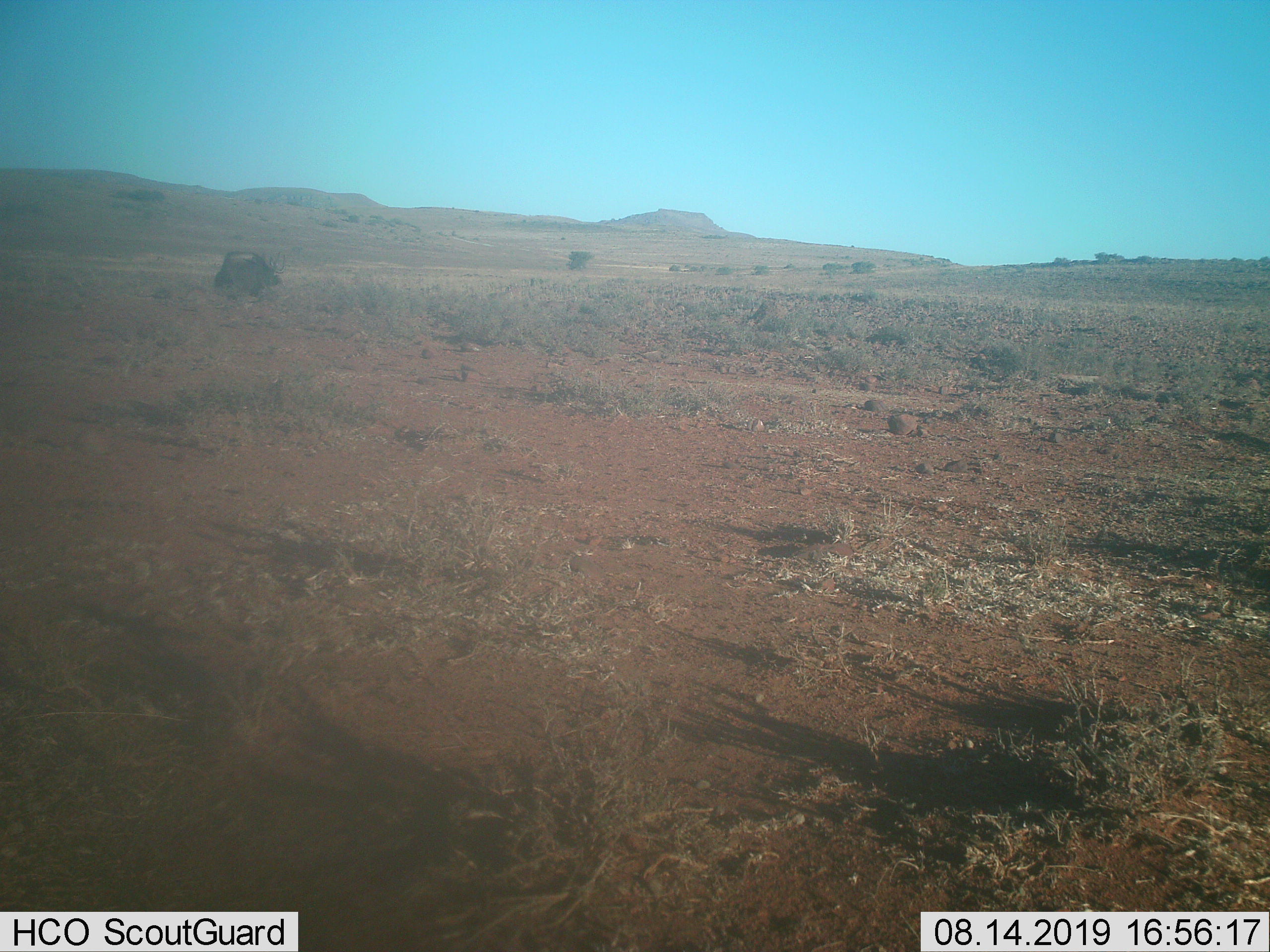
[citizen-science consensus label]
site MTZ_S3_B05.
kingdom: Animalia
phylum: Chordata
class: Mammalia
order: Artiodactyla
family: Bovidae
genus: Connochaetes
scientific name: Connochaetes gnou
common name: black wildebeest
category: wildebeestblack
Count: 1.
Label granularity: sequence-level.